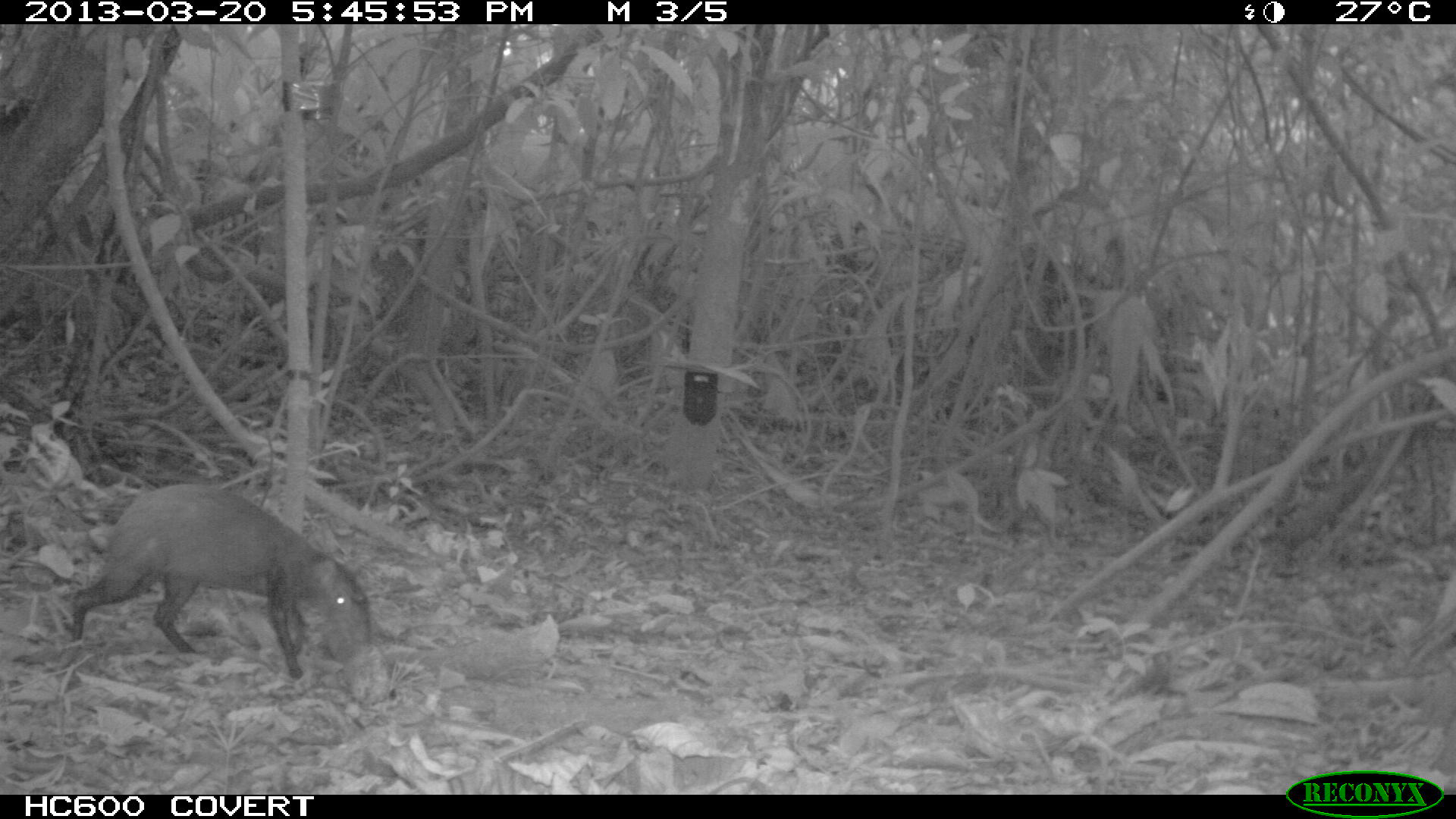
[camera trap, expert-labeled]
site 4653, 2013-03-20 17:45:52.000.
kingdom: Animalia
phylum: Chordata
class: Mammalia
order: Rodentia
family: Dasyproctidae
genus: Dasyprocta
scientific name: Dasyprocta leporina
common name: red-rumped agouti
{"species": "Dasyprocta leporina (red-rumped agouti)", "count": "1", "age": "adult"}